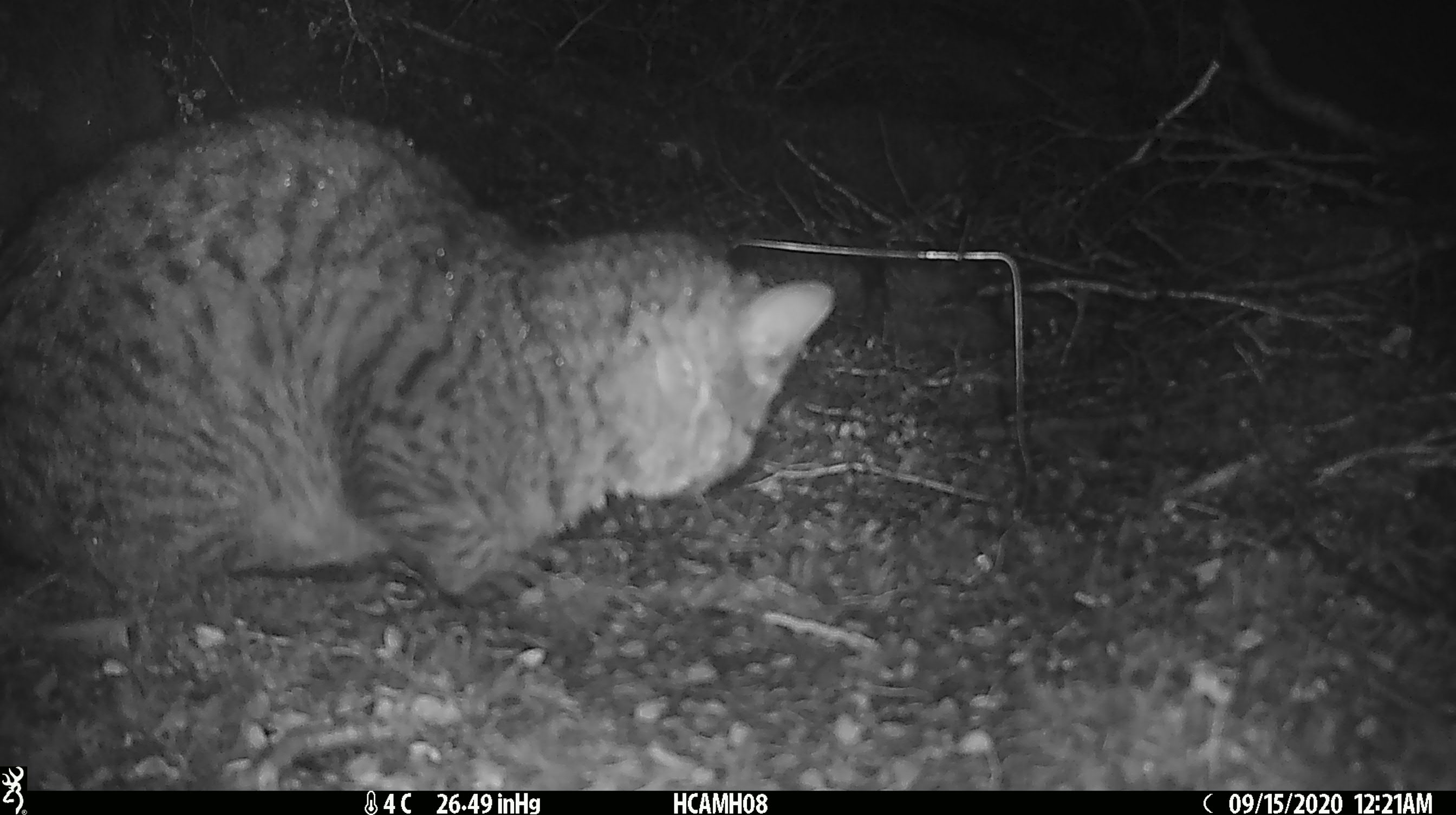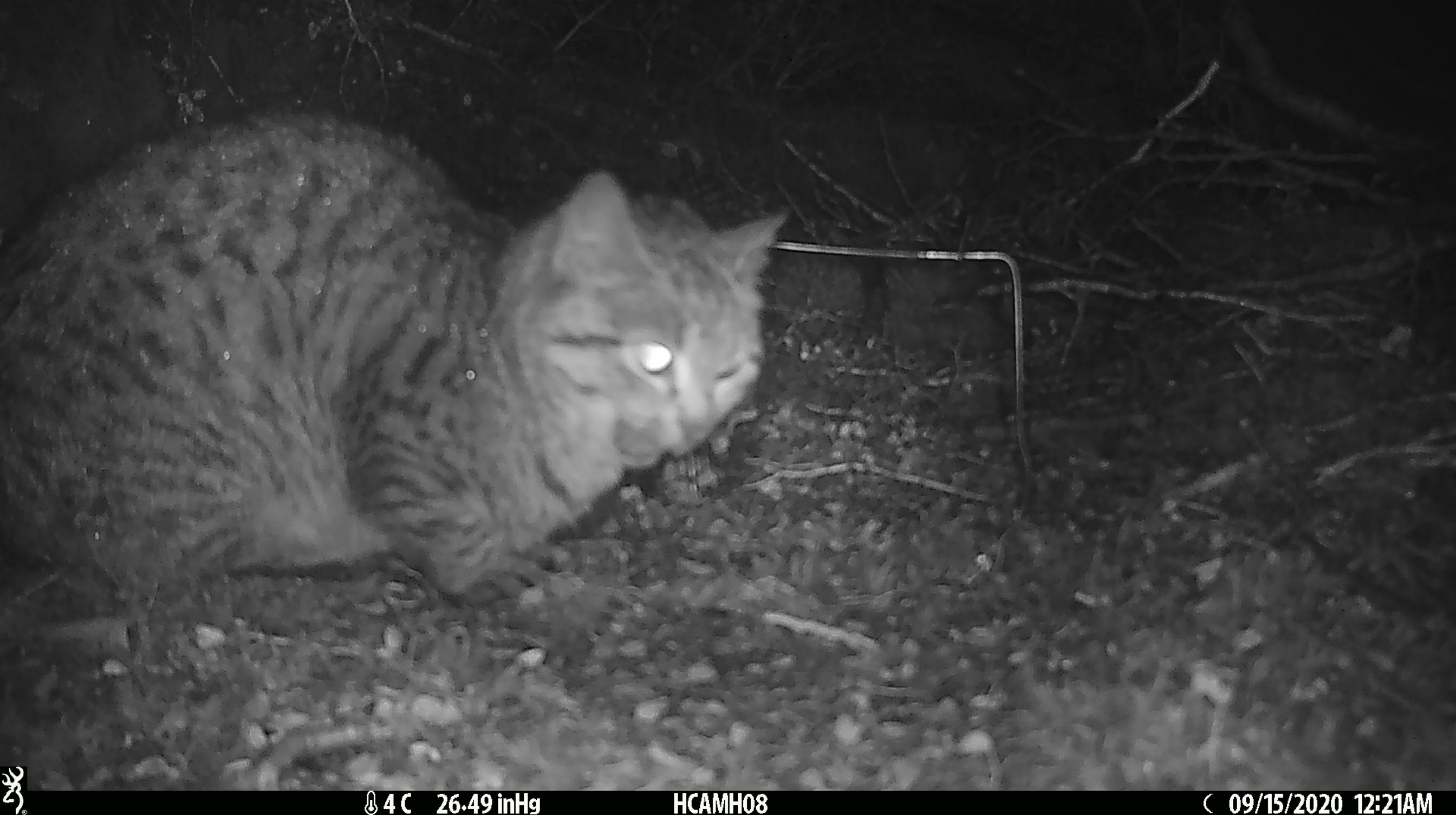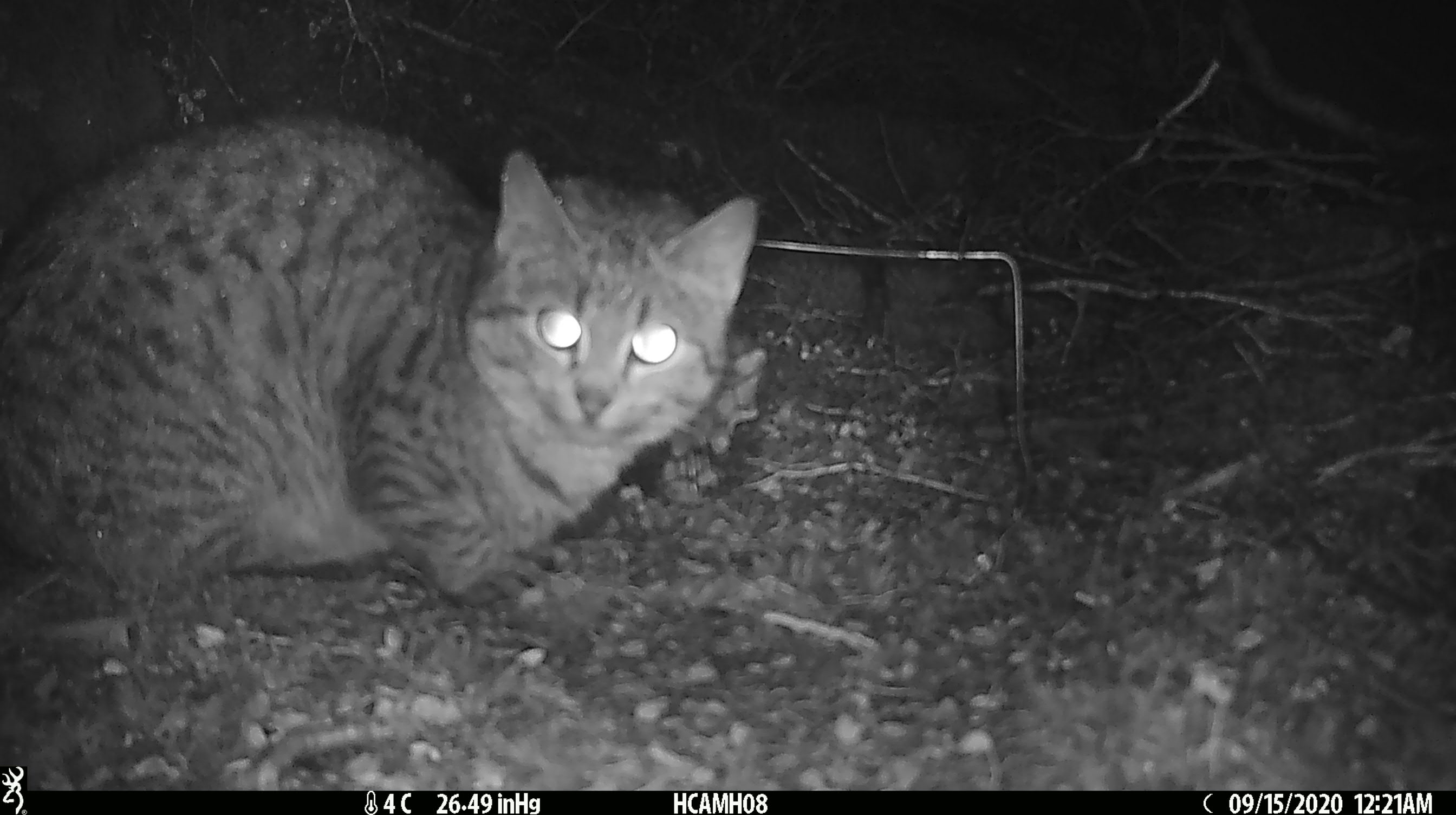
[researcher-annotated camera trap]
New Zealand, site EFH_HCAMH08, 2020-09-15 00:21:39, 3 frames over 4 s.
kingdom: Animalia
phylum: Chordata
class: Mammalia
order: Carnivora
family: Felidae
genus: Felis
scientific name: Felis catus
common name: domestic cat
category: cat